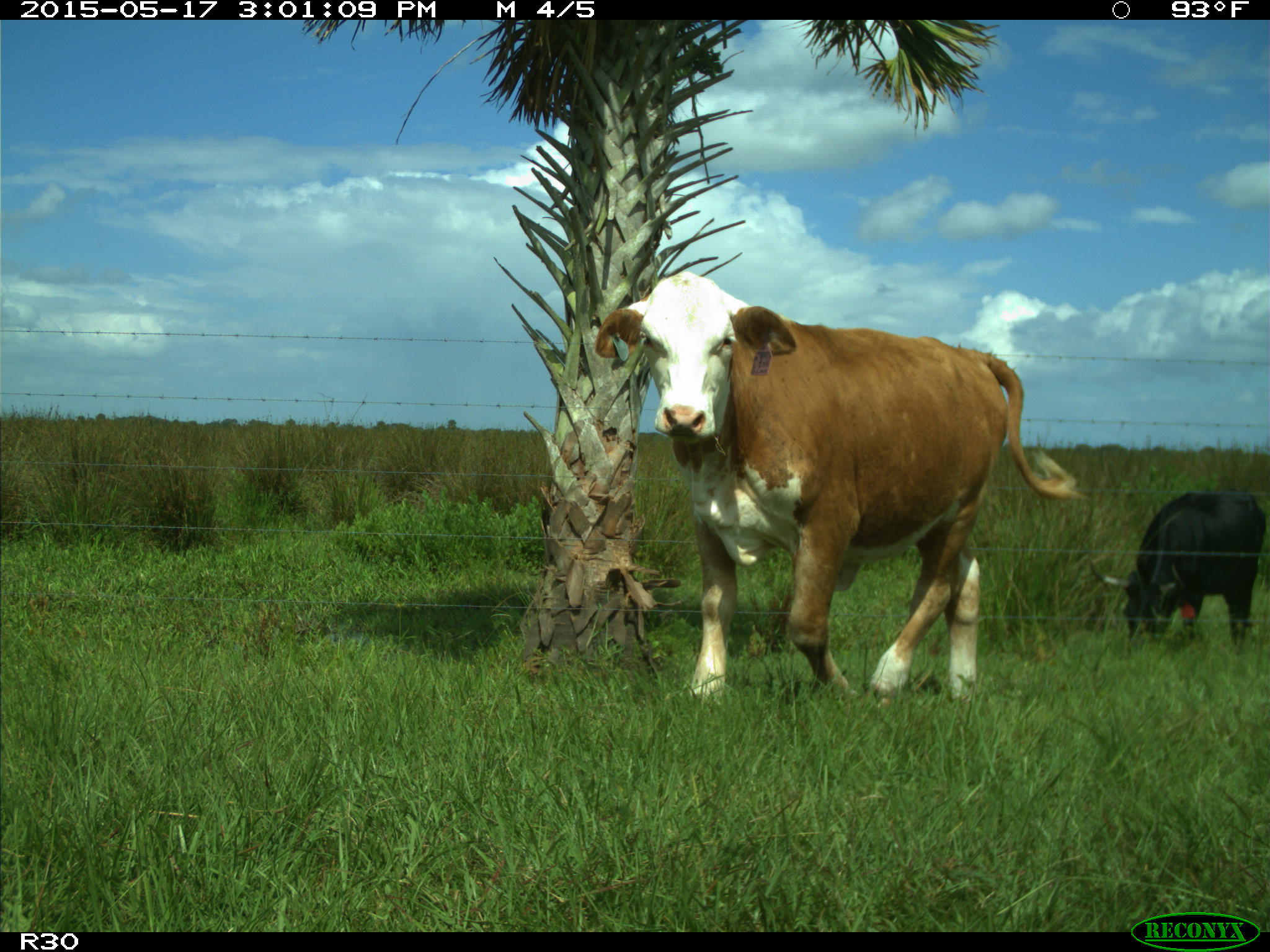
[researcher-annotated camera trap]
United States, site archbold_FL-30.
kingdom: Animalia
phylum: Chordata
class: Mammalia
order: Artiodactyla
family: Bovidae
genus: Bos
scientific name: Bos taurus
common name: domestic cow